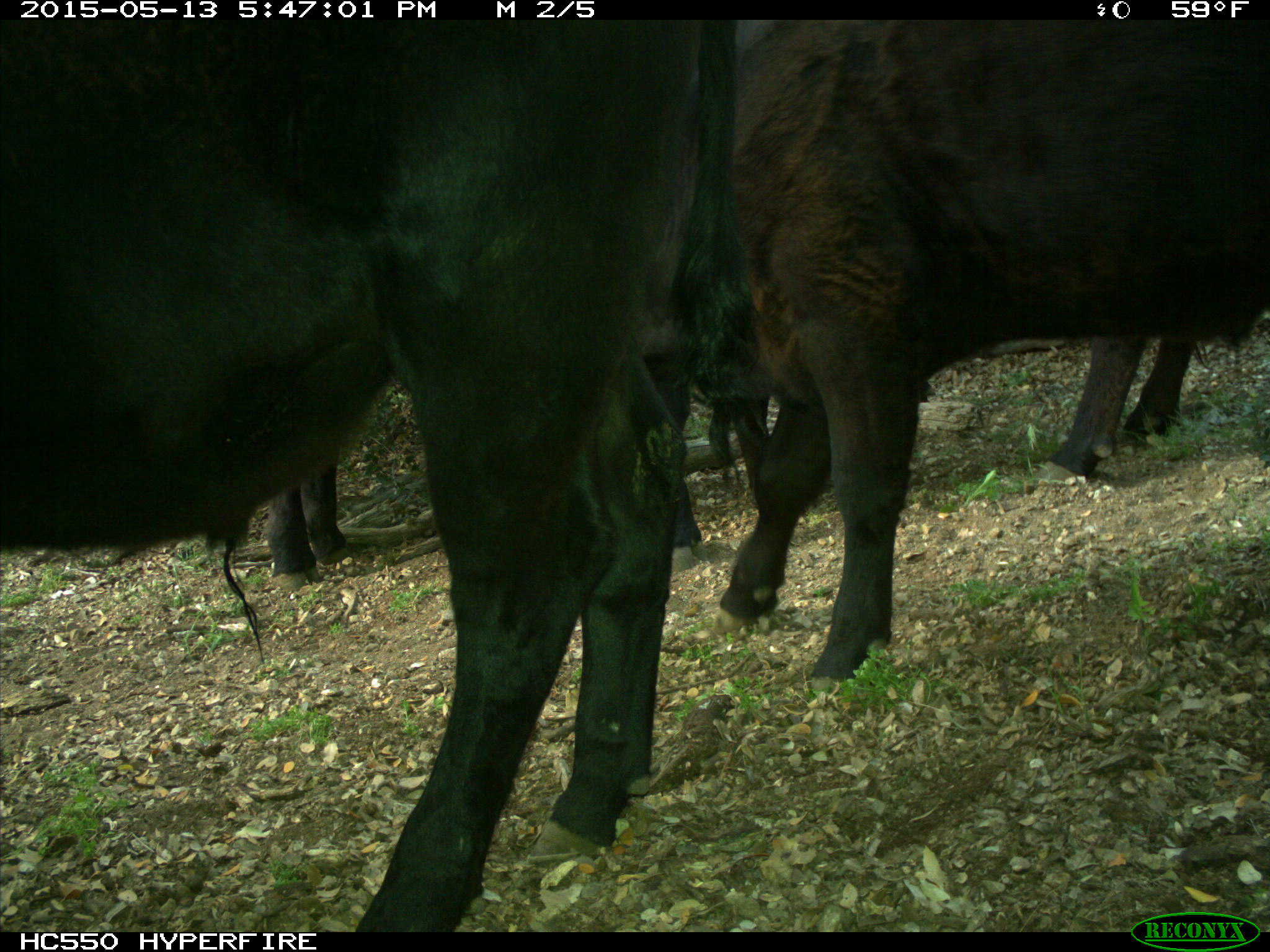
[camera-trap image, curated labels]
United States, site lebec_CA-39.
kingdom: Animalia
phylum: Chordata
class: Mammalia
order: Artiodactyla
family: Bovidae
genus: Bos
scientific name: Bos taurus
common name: domestic cow